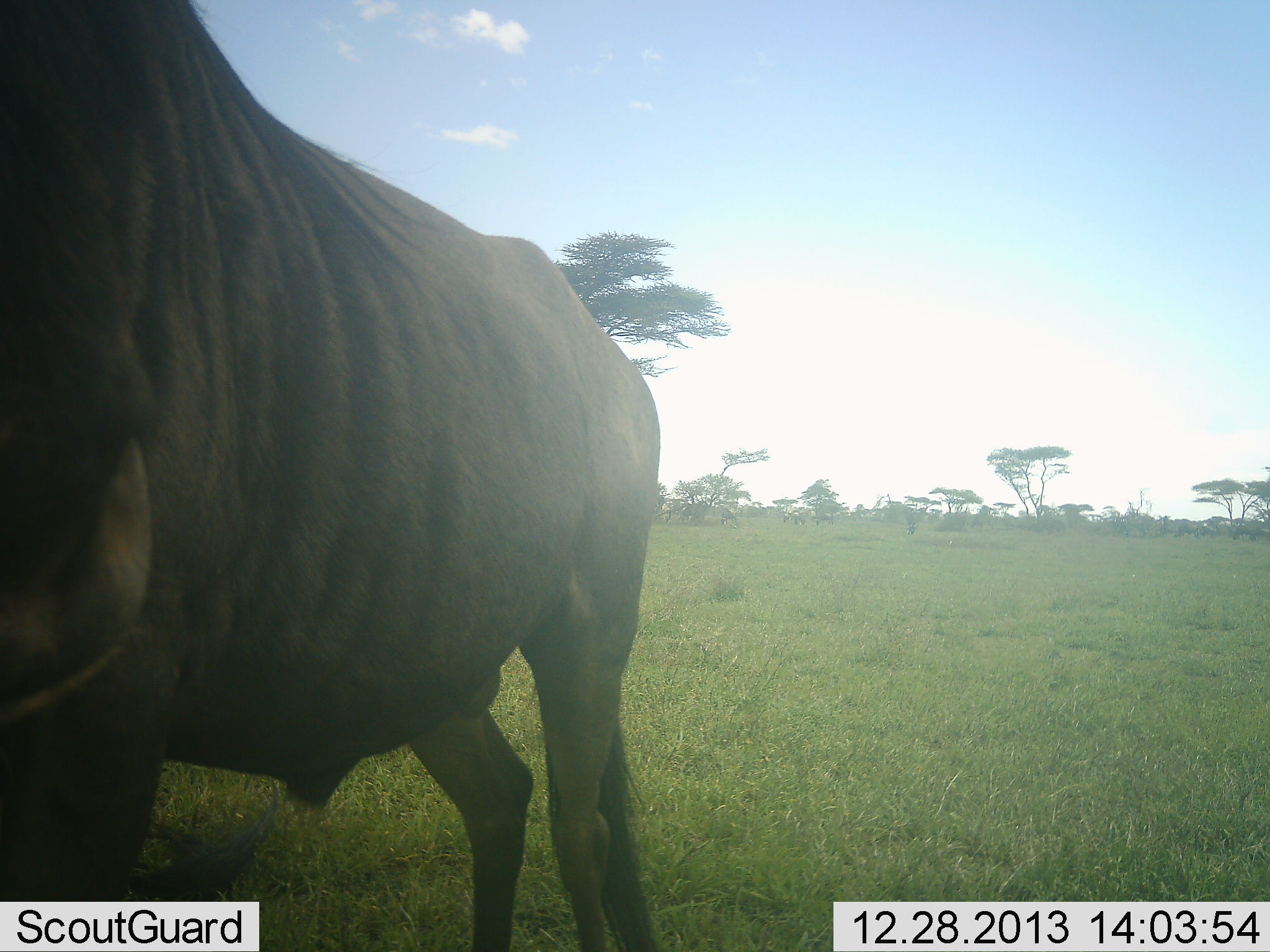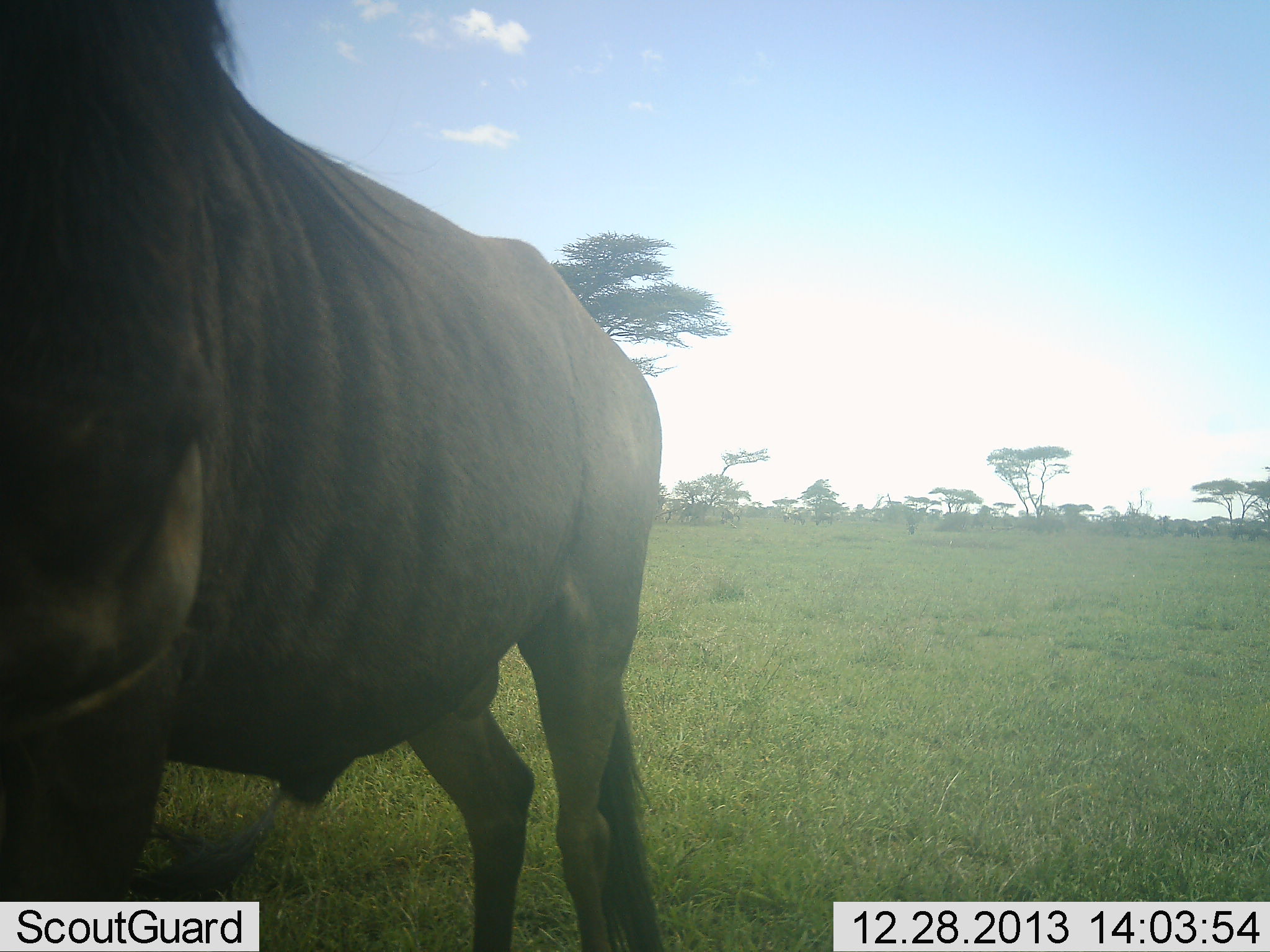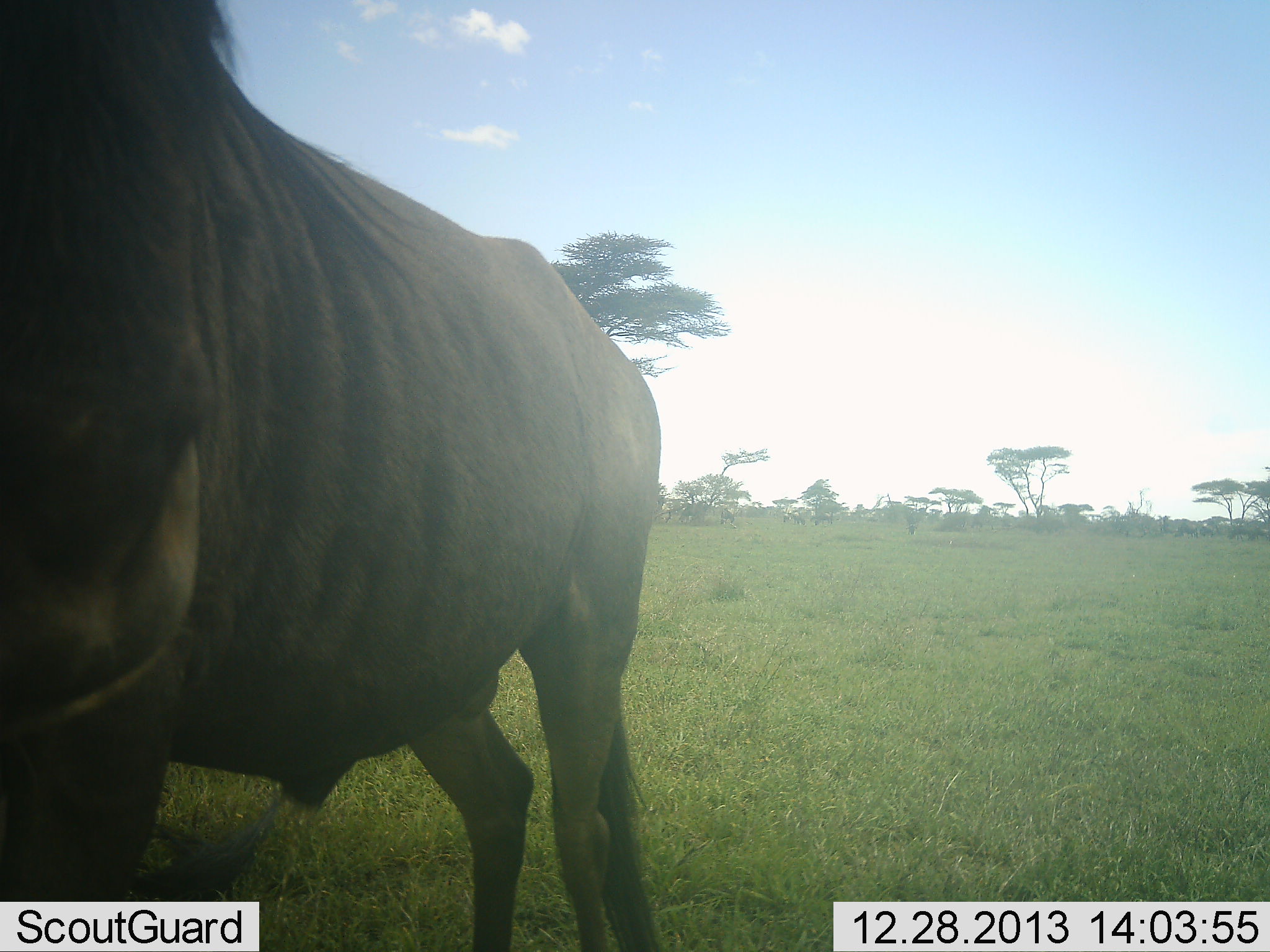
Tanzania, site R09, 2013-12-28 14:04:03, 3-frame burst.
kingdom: Animalia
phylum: Chordata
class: Mammalia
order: Artiodactyla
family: Bovidae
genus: Connochaetes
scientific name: Connochaetes taurinus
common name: blue wildebeest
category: wildebeest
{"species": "wildebeest (blue wildebeest) (Connochaetes taurinus)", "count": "1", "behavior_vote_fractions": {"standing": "90%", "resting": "0%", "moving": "10%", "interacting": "0%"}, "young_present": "0%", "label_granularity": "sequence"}